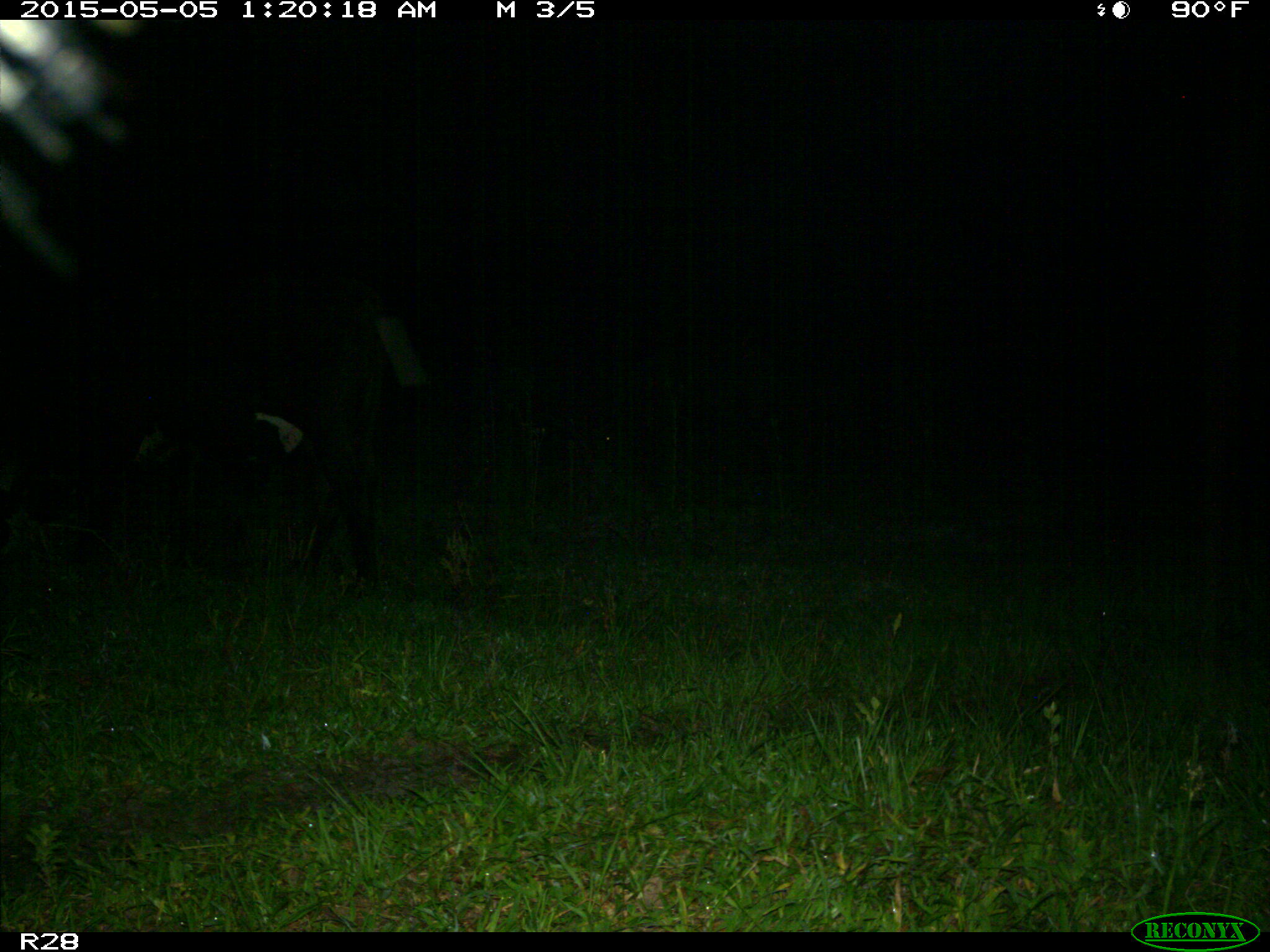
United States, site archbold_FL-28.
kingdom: Animalia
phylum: Chordata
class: Mammalia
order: Artiodactyla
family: Bovidae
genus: Bos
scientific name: Bos taurus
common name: domestic cow